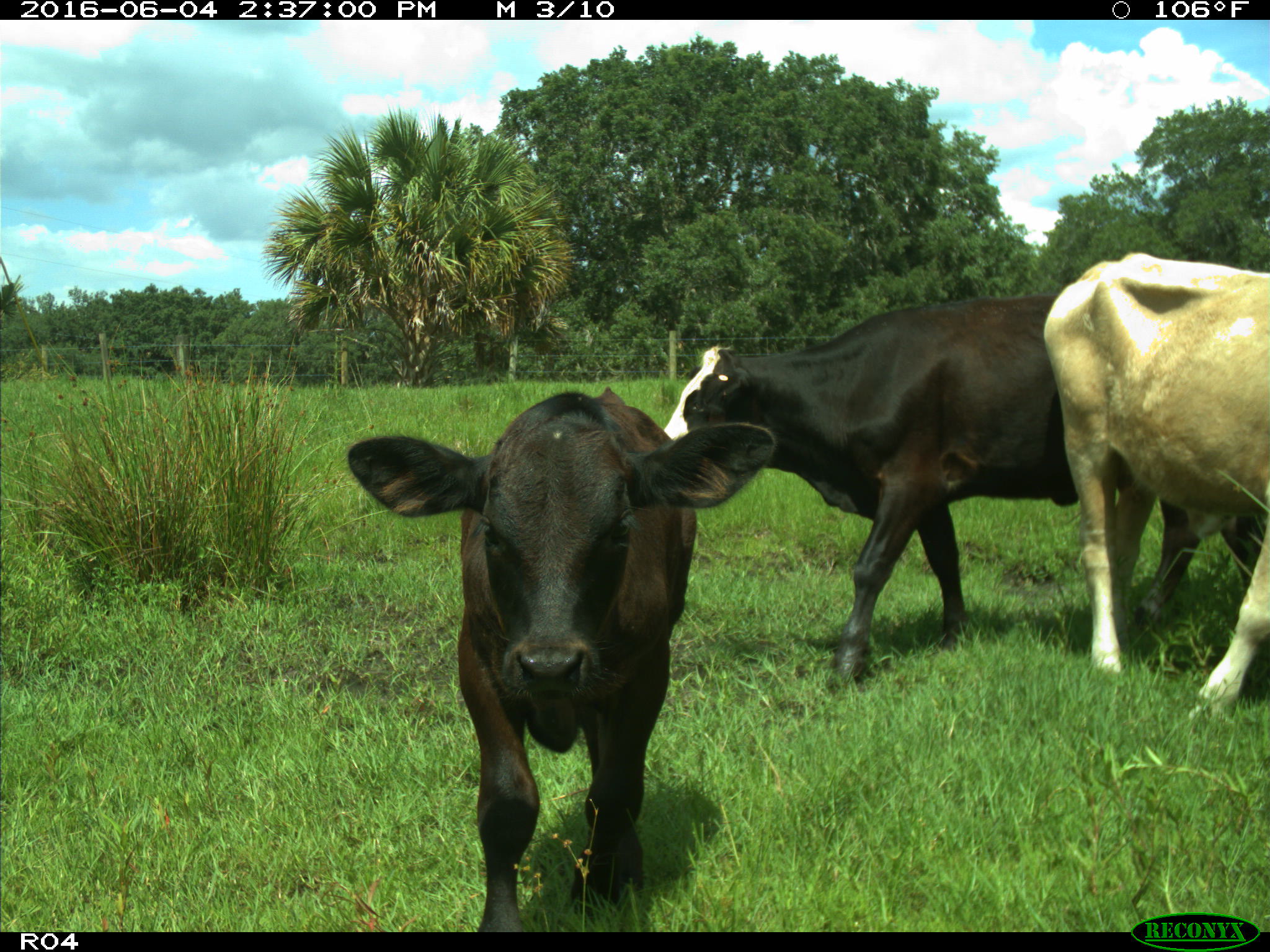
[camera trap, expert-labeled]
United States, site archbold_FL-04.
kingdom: Animalia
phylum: Chordata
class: Mammalia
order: Artiodactyla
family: Bovidae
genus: Bos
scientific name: Bos taurus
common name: domestic cow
Bos taurus (domestic cow).